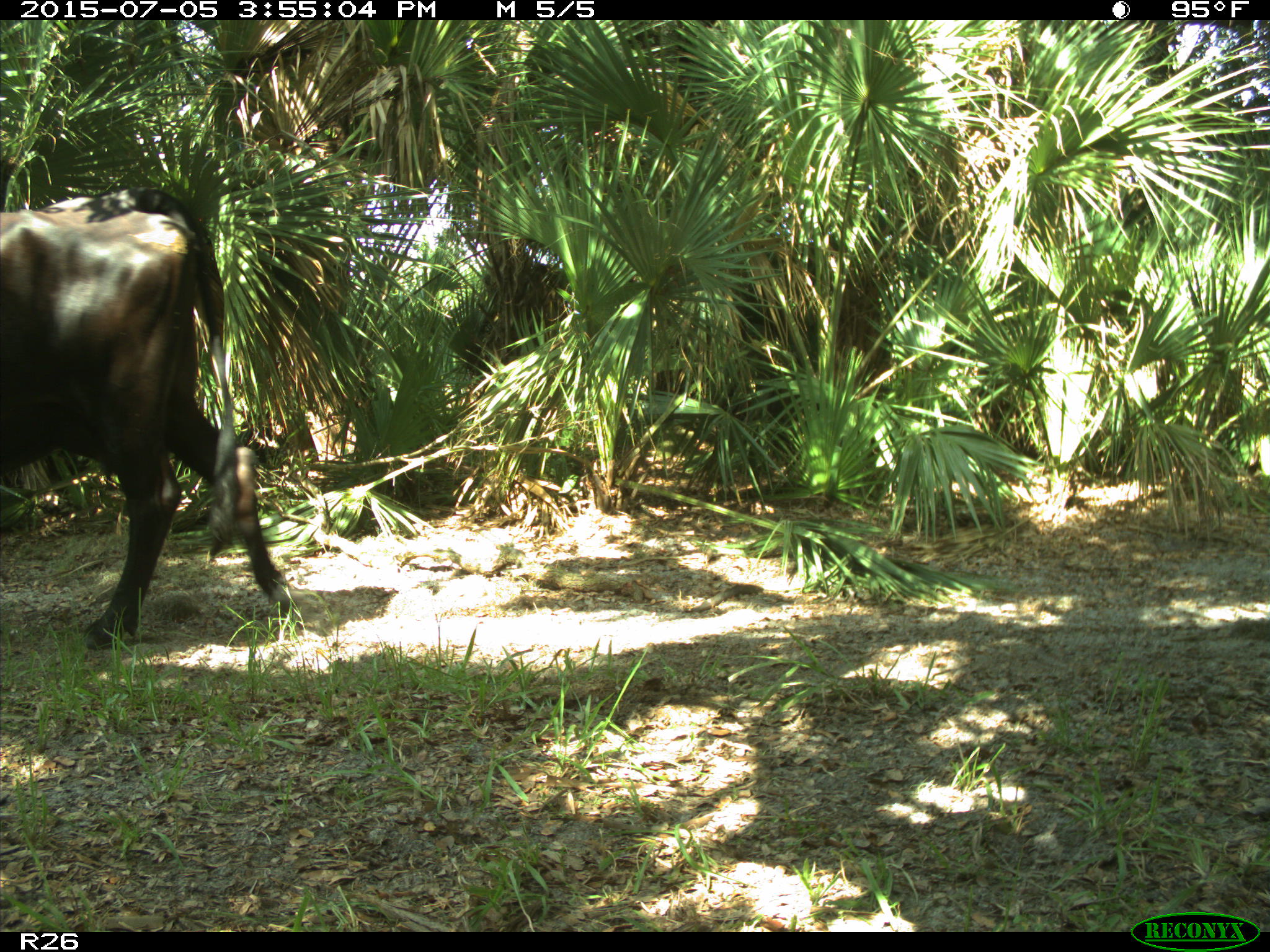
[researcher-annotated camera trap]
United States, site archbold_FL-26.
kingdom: Animalia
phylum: Chordata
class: Mammalia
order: Artiodactyla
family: Bovidae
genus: Bos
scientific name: Bos taurus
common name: domestic cow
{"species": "Bos taurus (domestic cow)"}